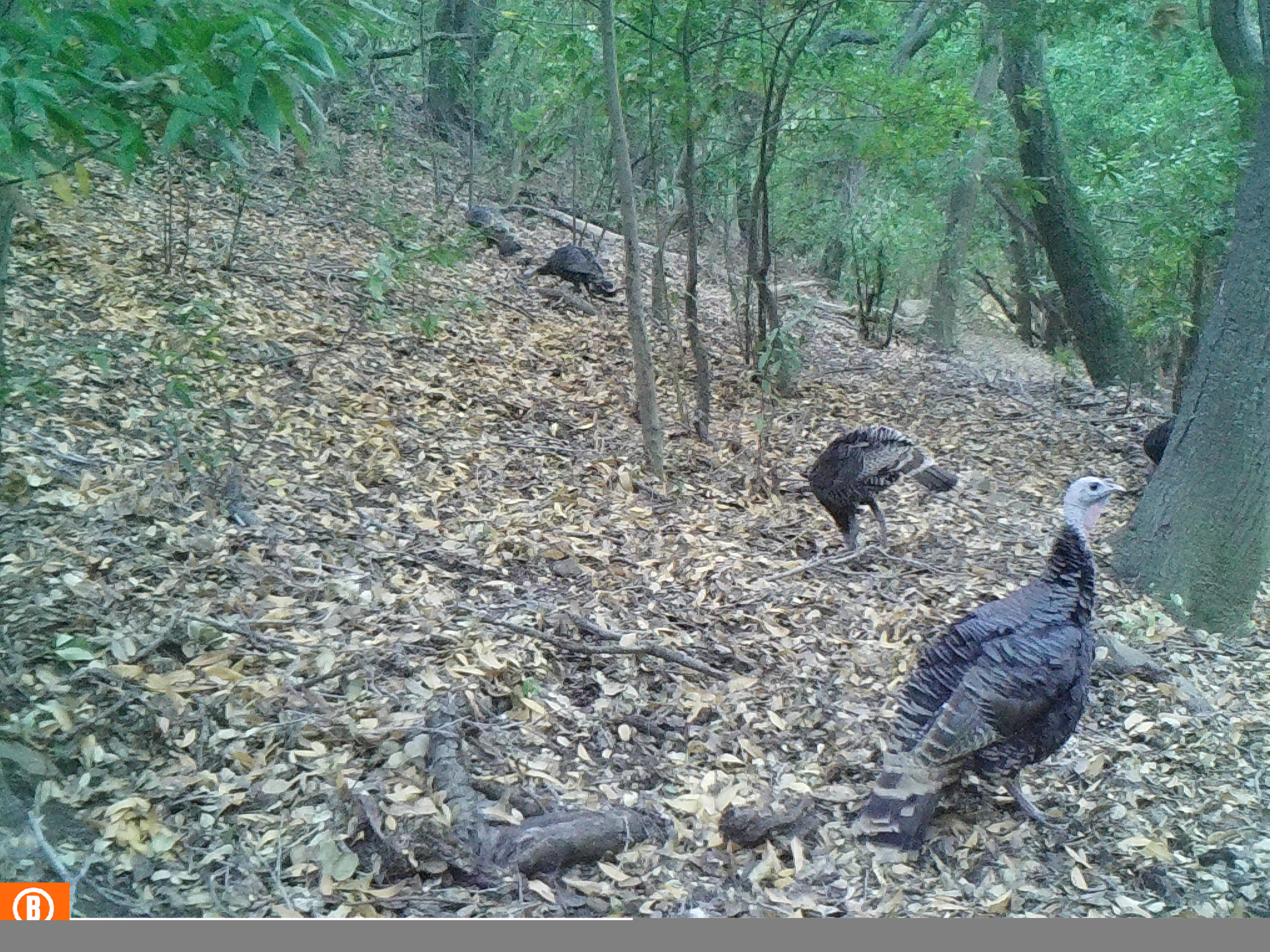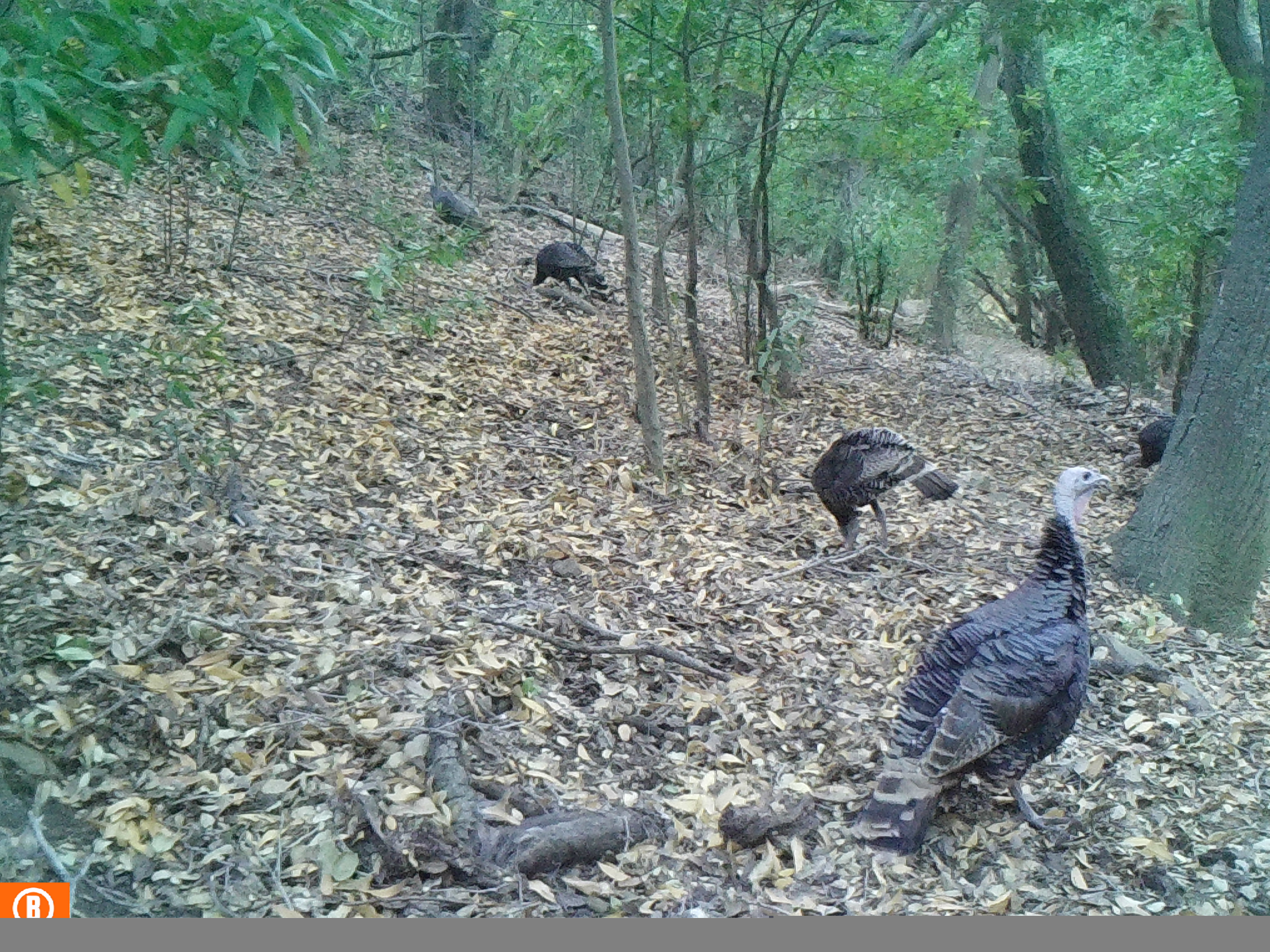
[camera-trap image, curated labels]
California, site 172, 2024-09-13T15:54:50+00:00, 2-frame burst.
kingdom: Animalia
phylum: Chordata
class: Aves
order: Galliformes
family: Phasianidae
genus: Meleagris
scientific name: Meleagris gallopavo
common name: turkey